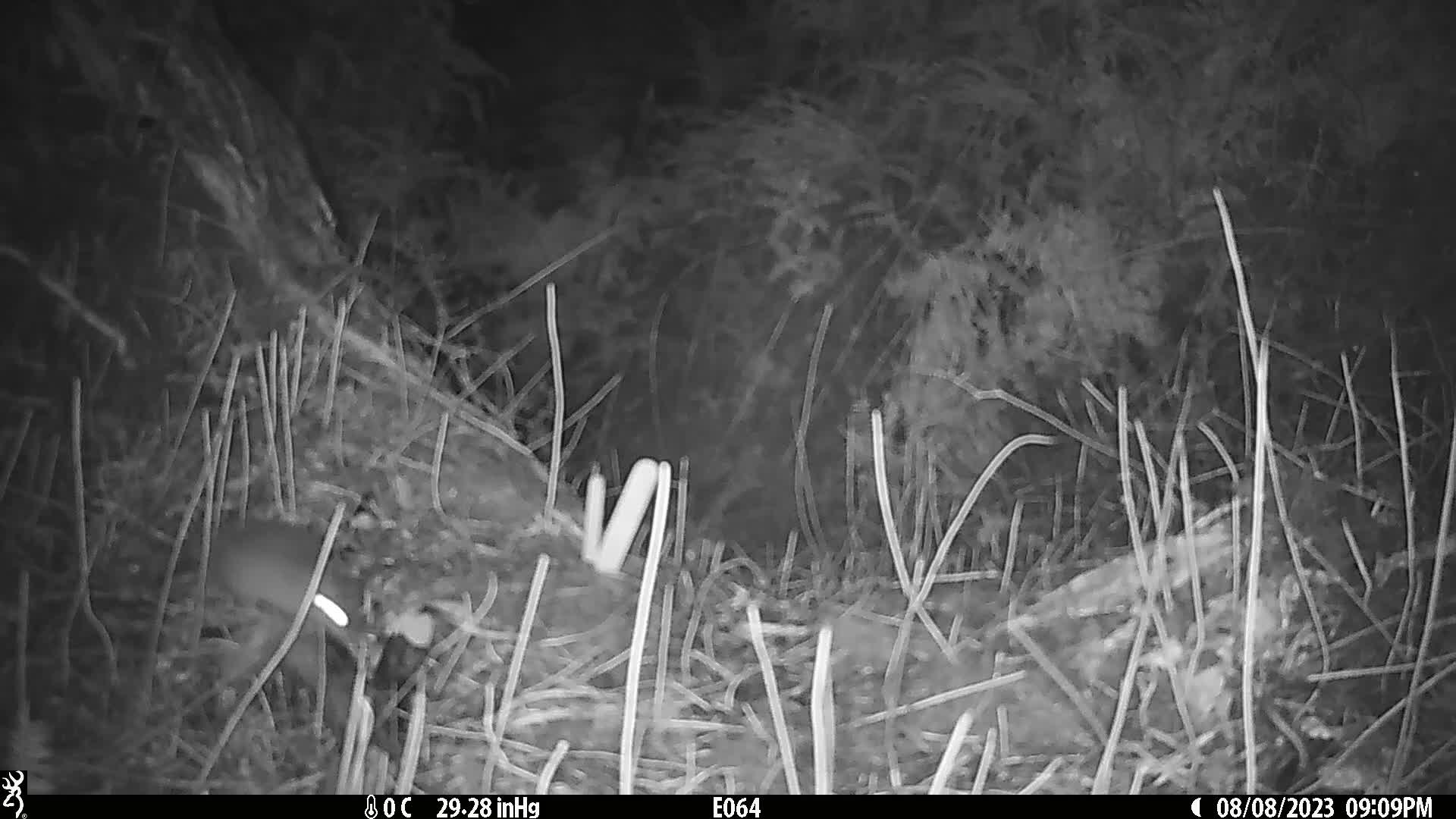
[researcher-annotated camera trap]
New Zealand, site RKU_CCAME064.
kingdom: Animalia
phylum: Chordata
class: Mammalia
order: Rodentia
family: Muridae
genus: Rattus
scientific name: Rattus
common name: rat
Rat (Rattus).